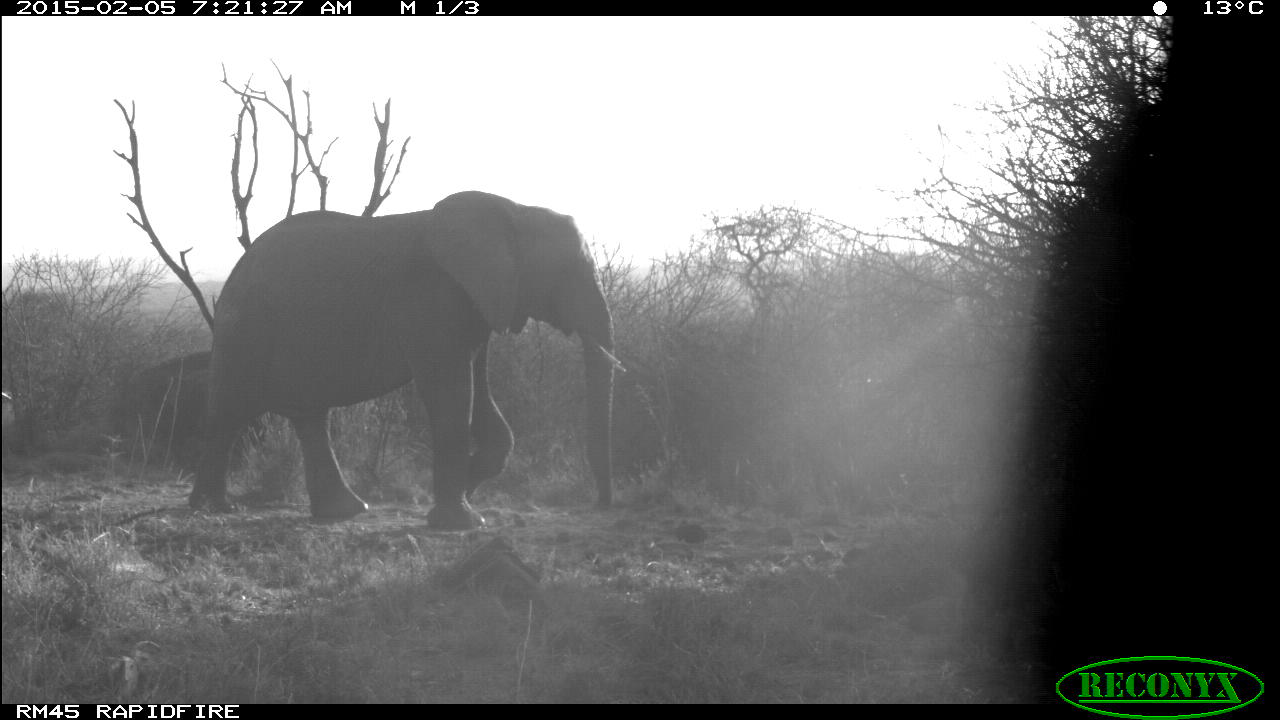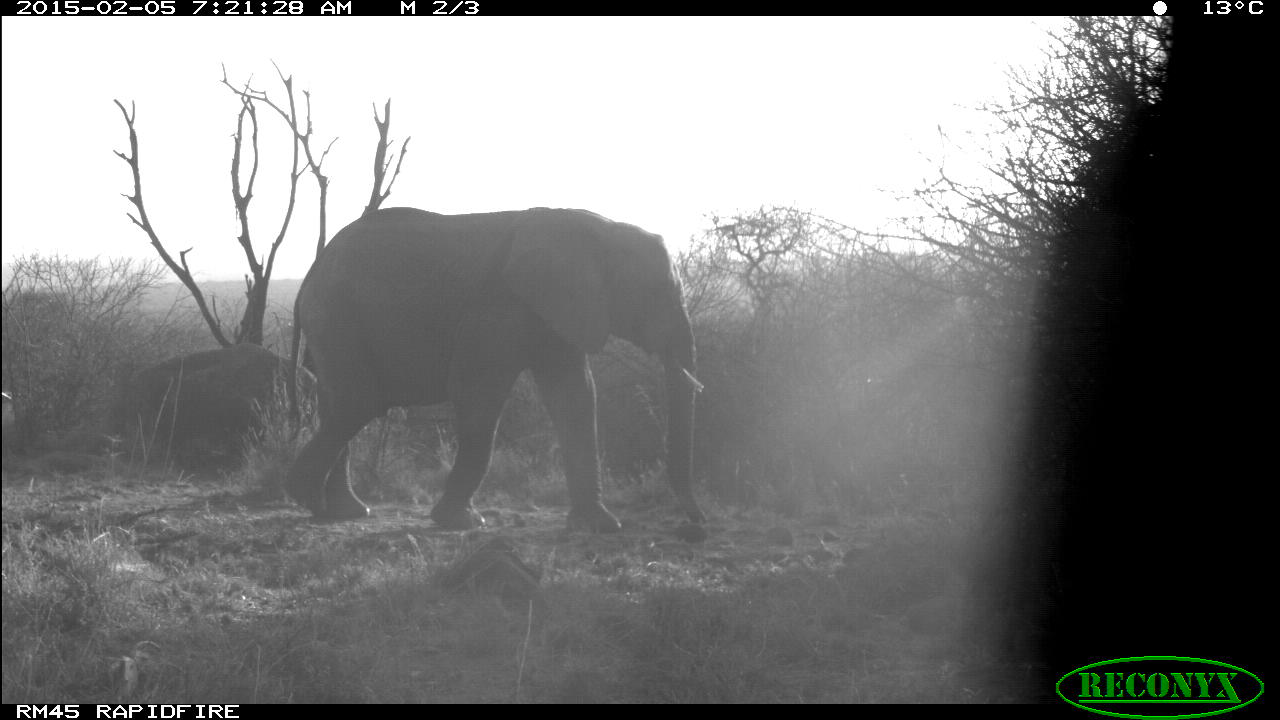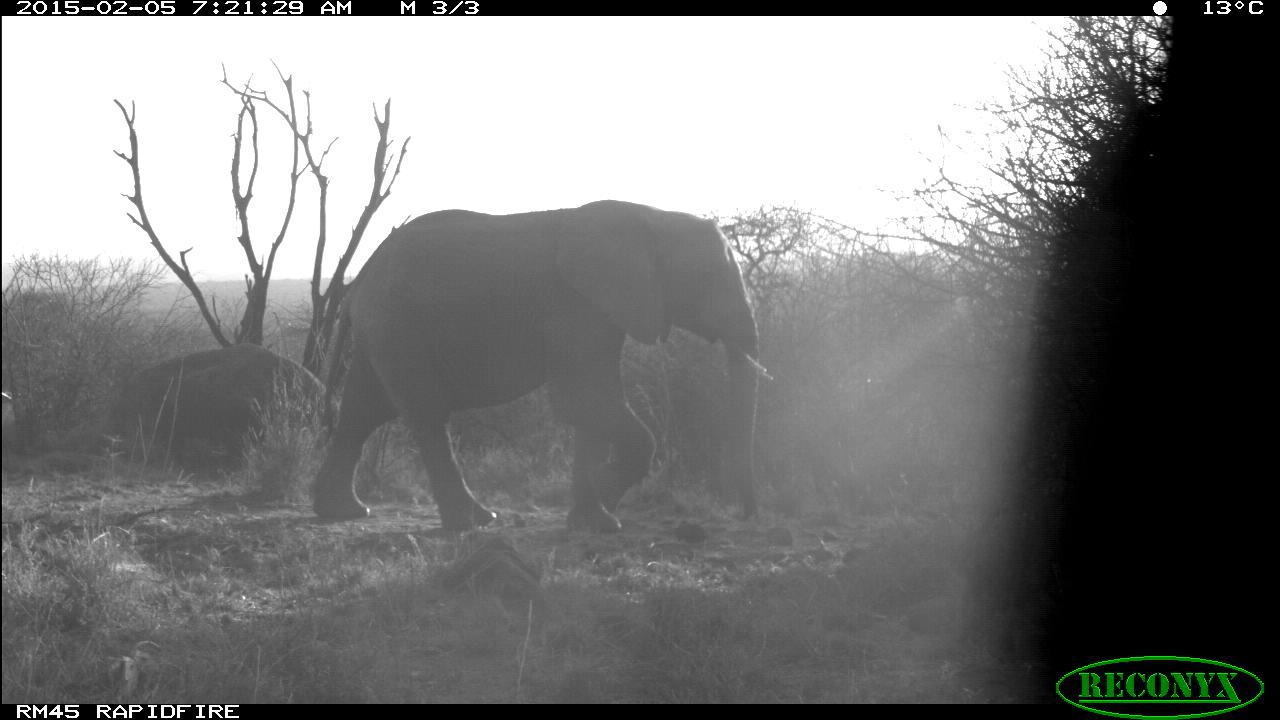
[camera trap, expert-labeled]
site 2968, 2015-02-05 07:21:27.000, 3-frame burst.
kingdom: Animalia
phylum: Chordata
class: Mammalia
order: Proboscidea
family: Elephantidae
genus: Loxodonta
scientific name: Loxodonta africana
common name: african bush elephant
Loxodonta africana (african bush elephant), count 1.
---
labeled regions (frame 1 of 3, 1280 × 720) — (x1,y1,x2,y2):
loxodonta africana: (184,191,627,532)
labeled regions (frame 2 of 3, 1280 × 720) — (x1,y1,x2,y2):
loxodonta africana: (286,207,704,530)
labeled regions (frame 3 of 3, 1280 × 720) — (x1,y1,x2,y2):
loxodonta africana: (313,200,774,533)